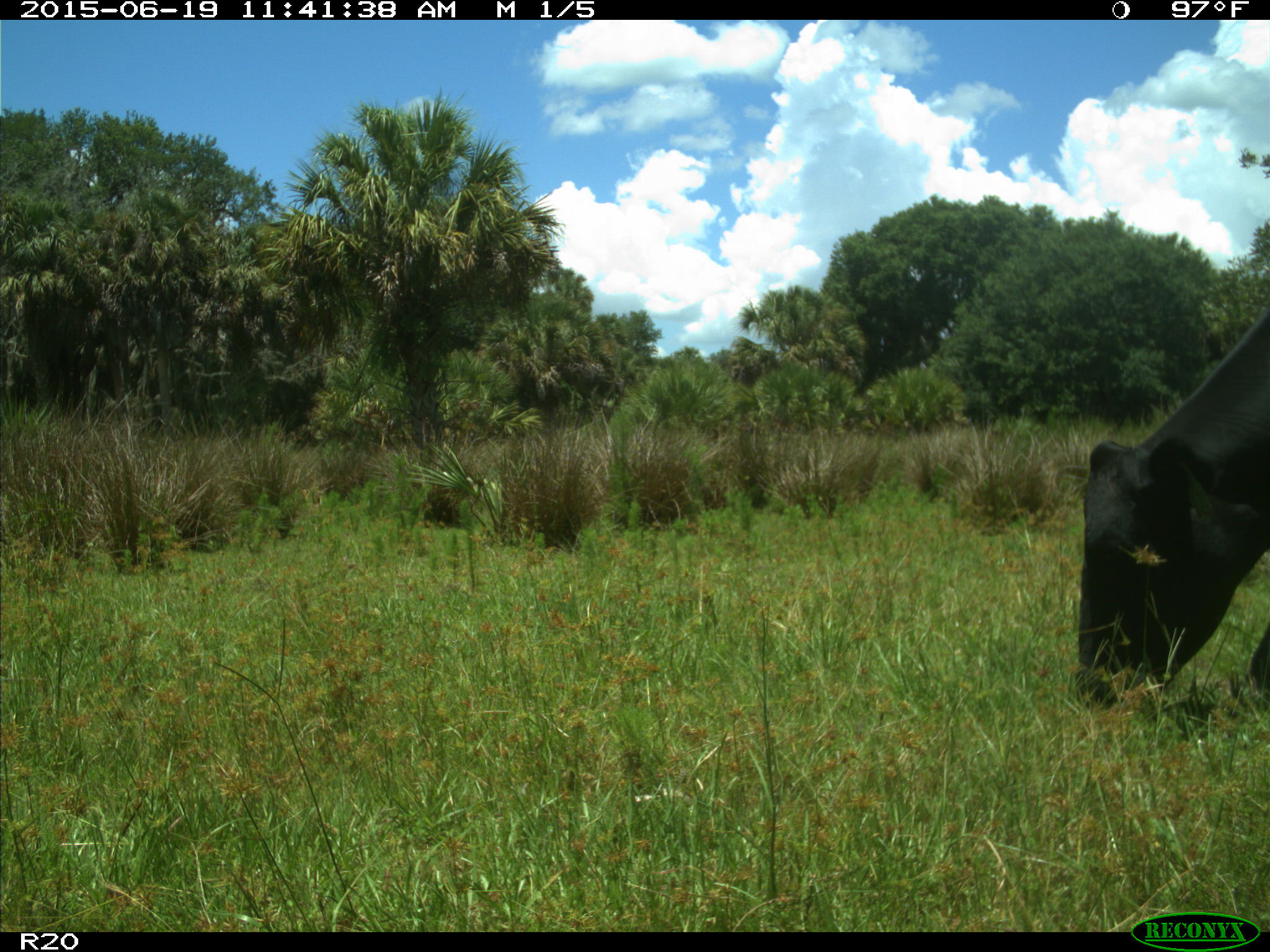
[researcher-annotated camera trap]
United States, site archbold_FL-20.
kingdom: Animalia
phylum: Chordata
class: Mammalia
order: Artiodactyla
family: Bovidae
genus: Bos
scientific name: Bos taurus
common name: domestic cow